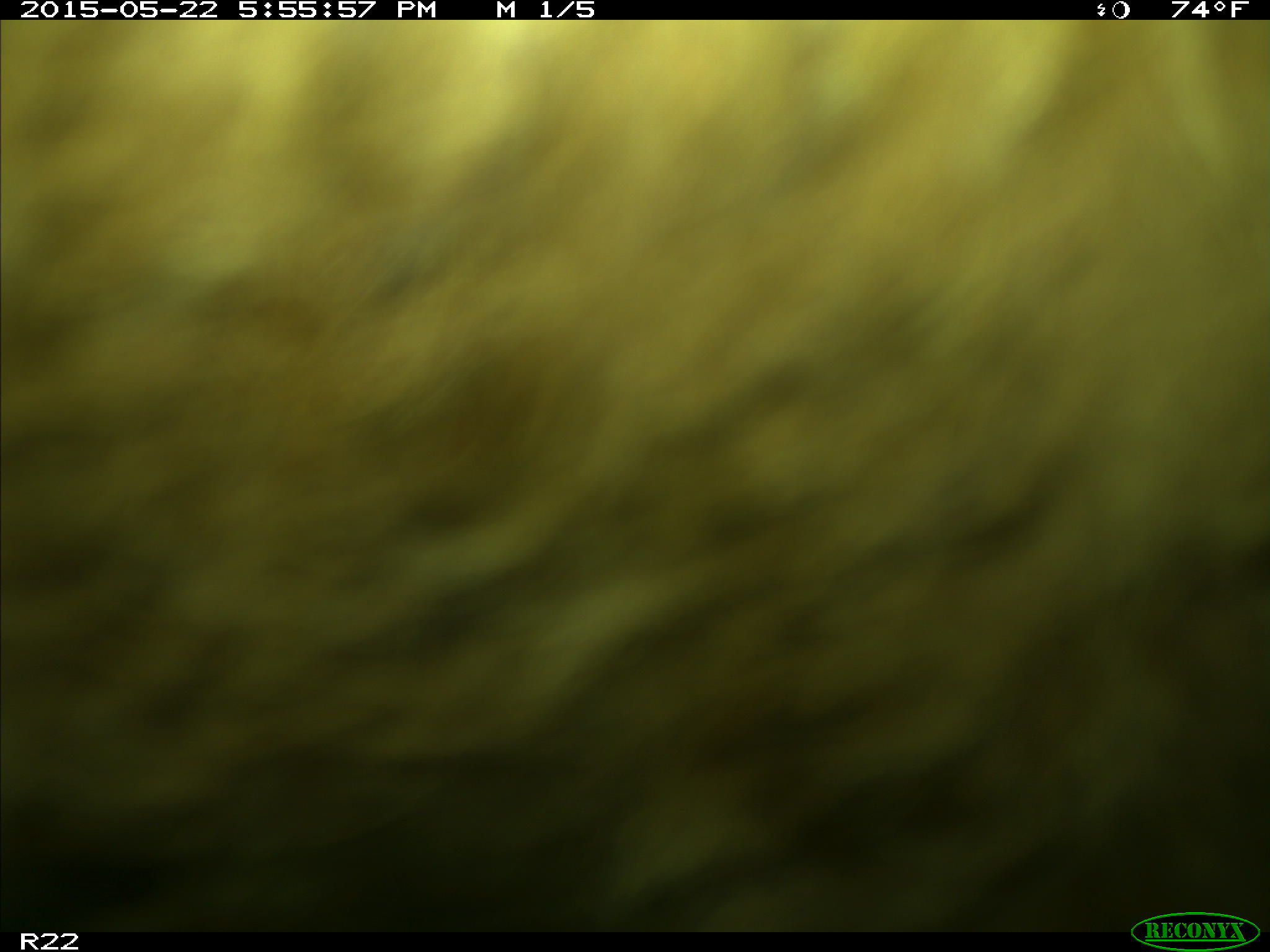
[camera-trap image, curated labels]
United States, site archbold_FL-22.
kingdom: Animalia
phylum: Chordata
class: Mammalia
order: Artiodactyla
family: Bovidae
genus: Bos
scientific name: Bos taurus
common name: domestic cow